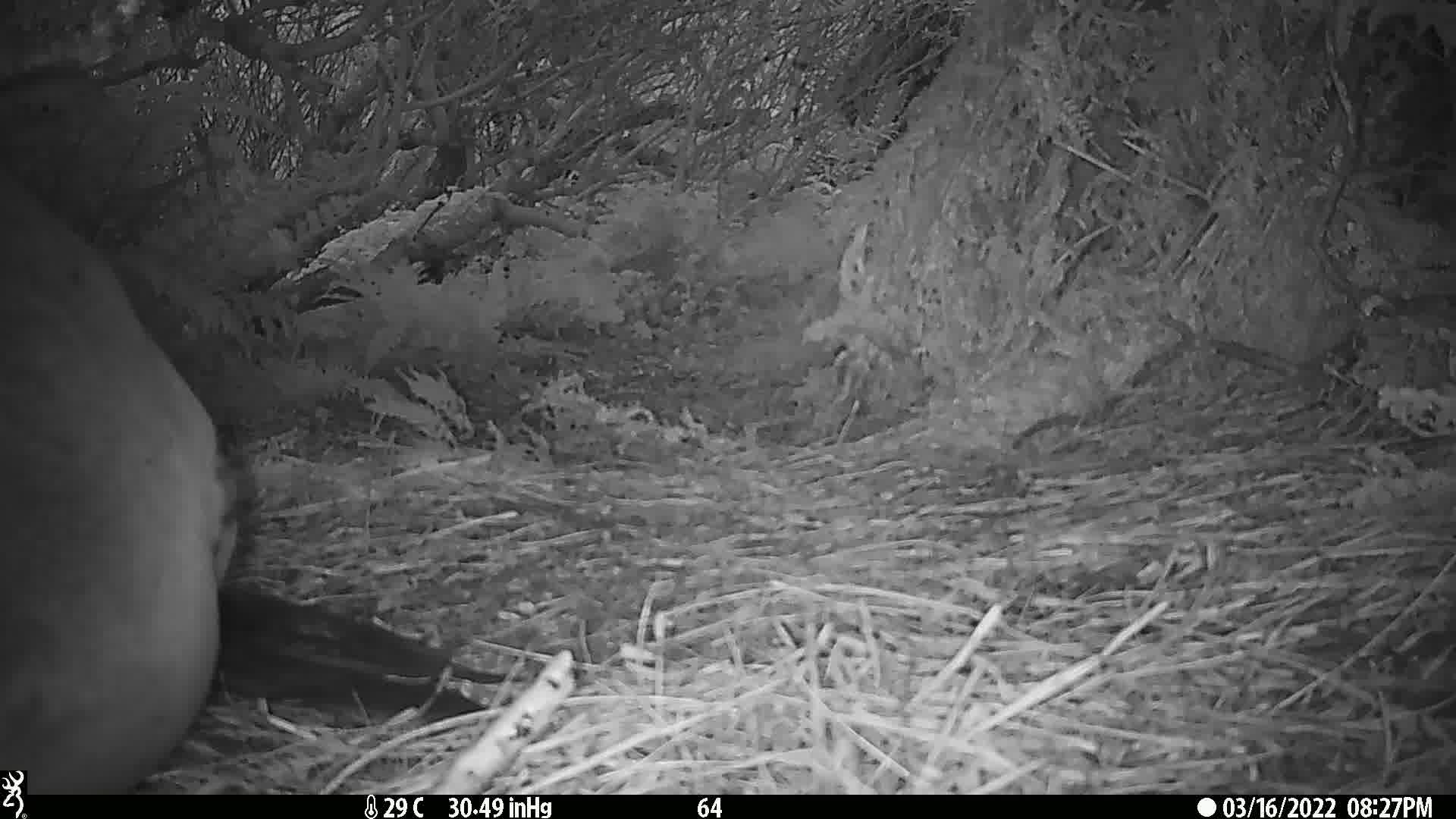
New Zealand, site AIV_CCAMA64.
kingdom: Animalia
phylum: Chordata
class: Mammalia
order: Carnivora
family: Otariidae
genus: Phocarctos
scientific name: Phocarctos hookeri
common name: new zealand sea lion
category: sealion